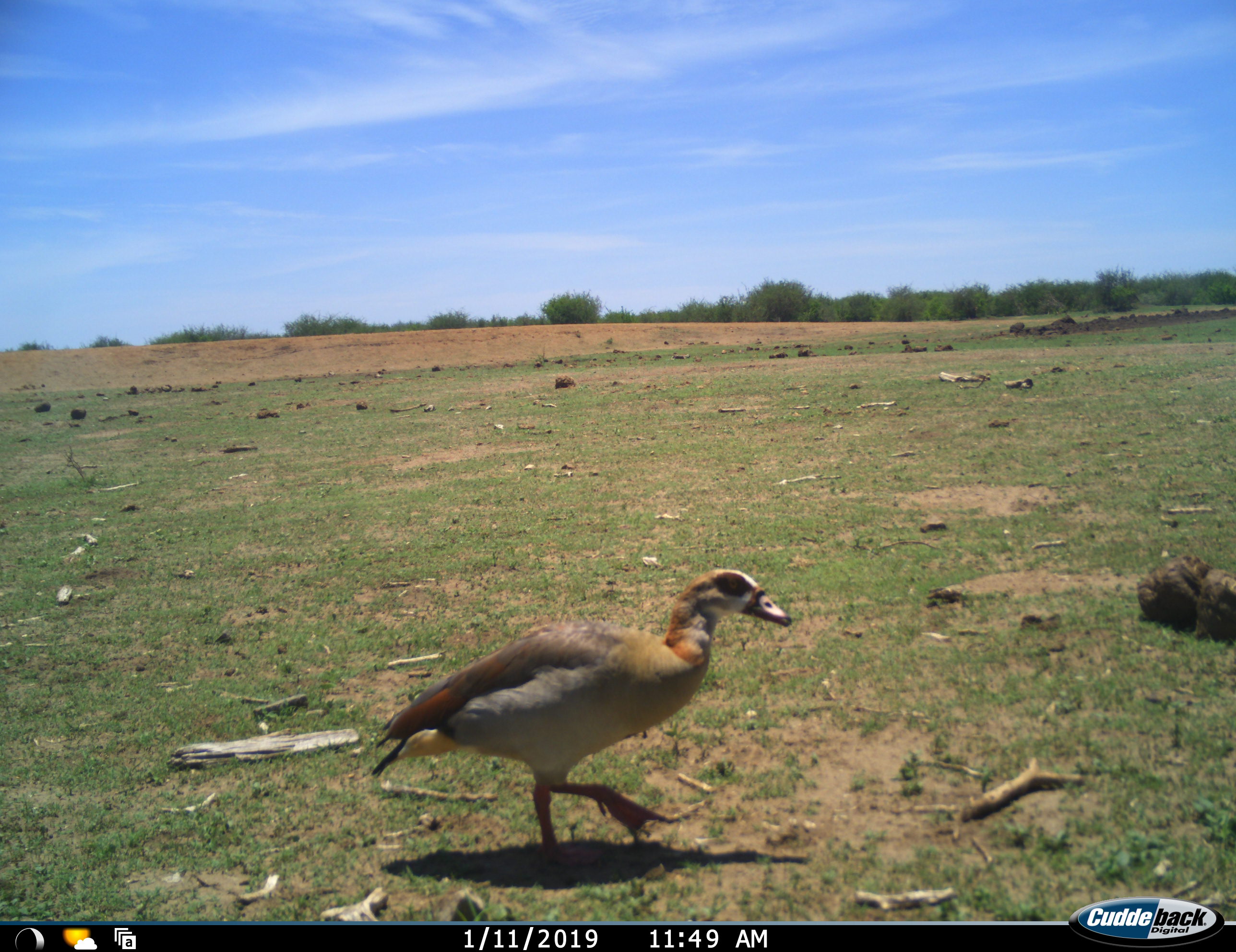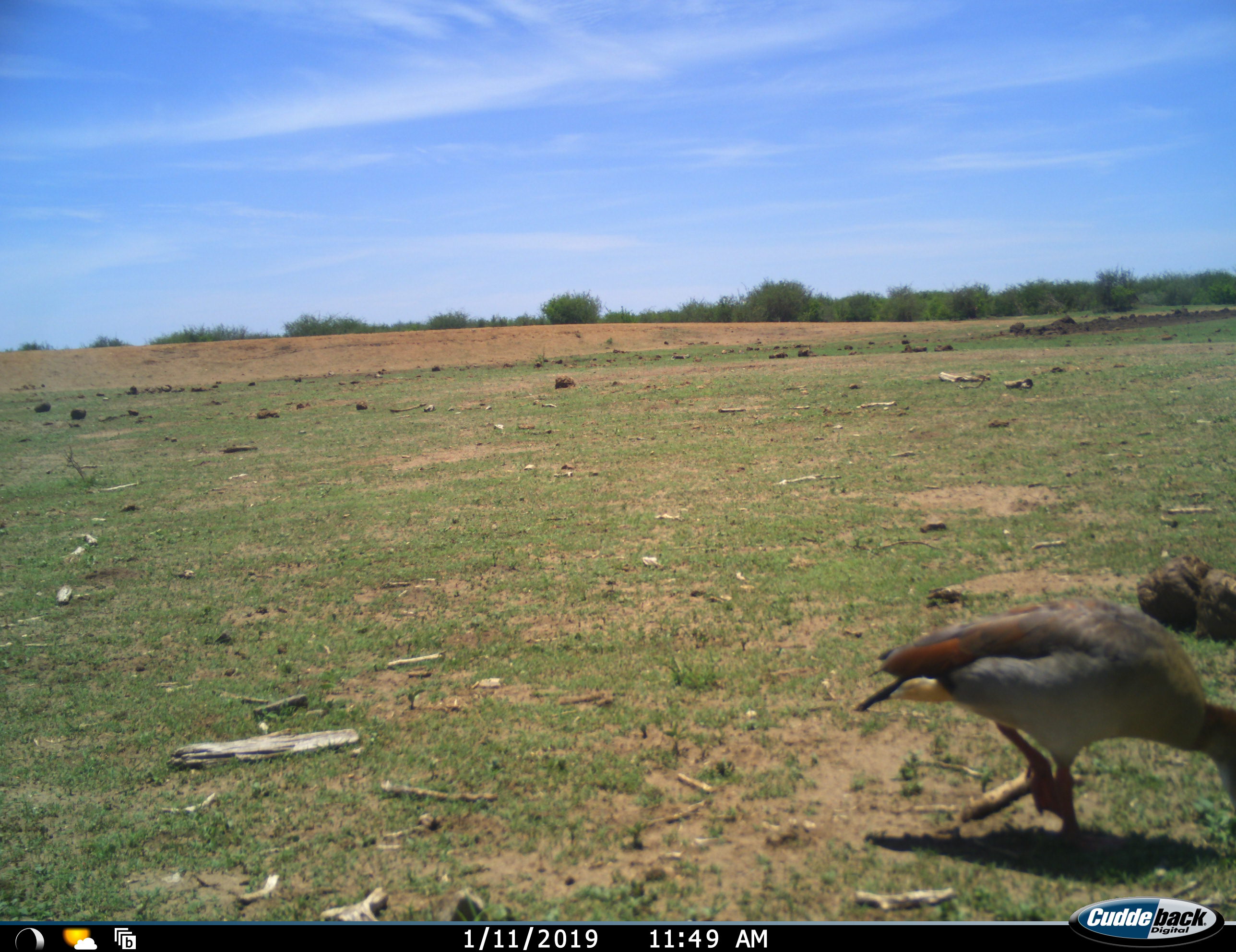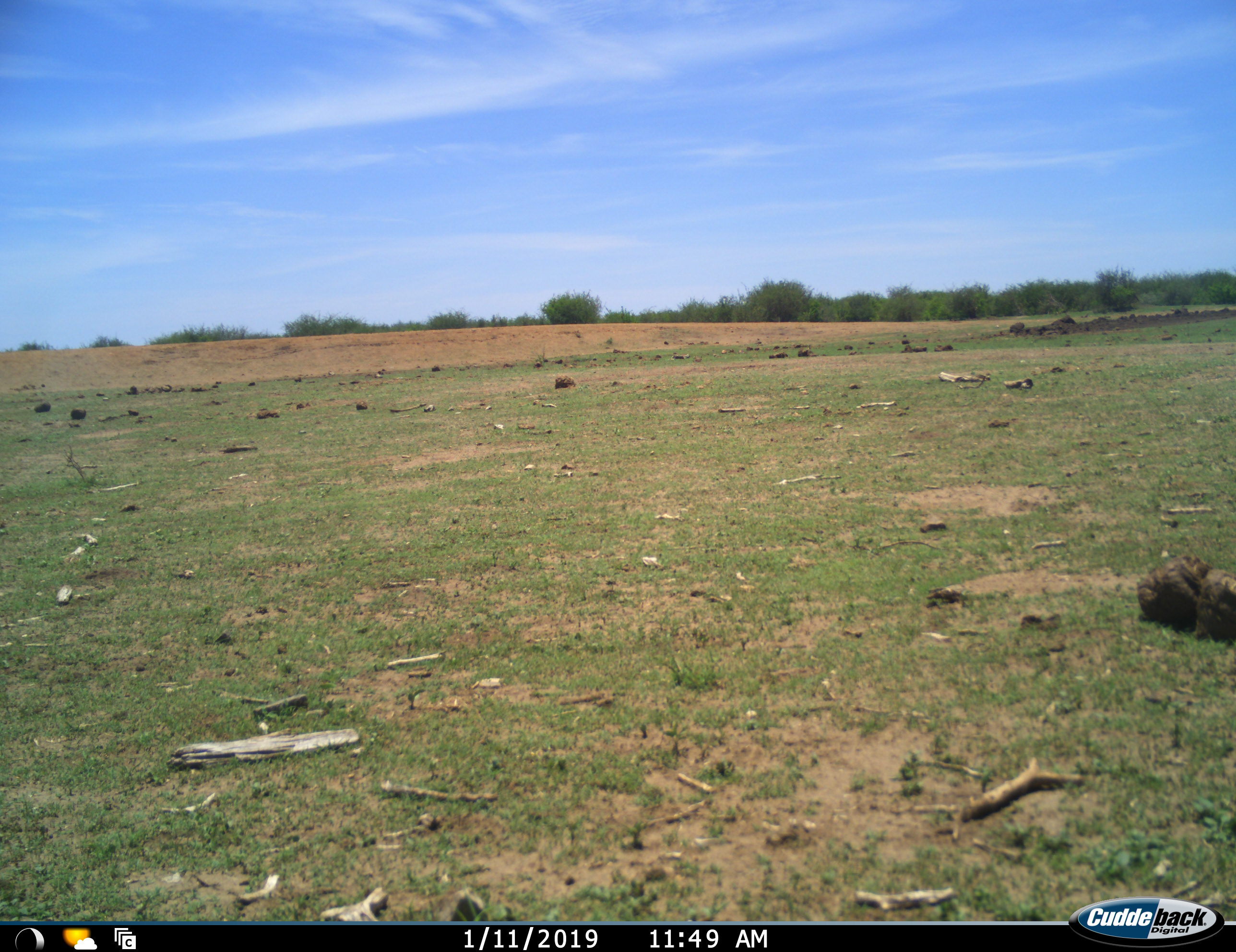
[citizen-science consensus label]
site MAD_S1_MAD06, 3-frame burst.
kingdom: Animalia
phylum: Chordata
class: Aves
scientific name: Aves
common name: bird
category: birdother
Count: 1.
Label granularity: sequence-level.